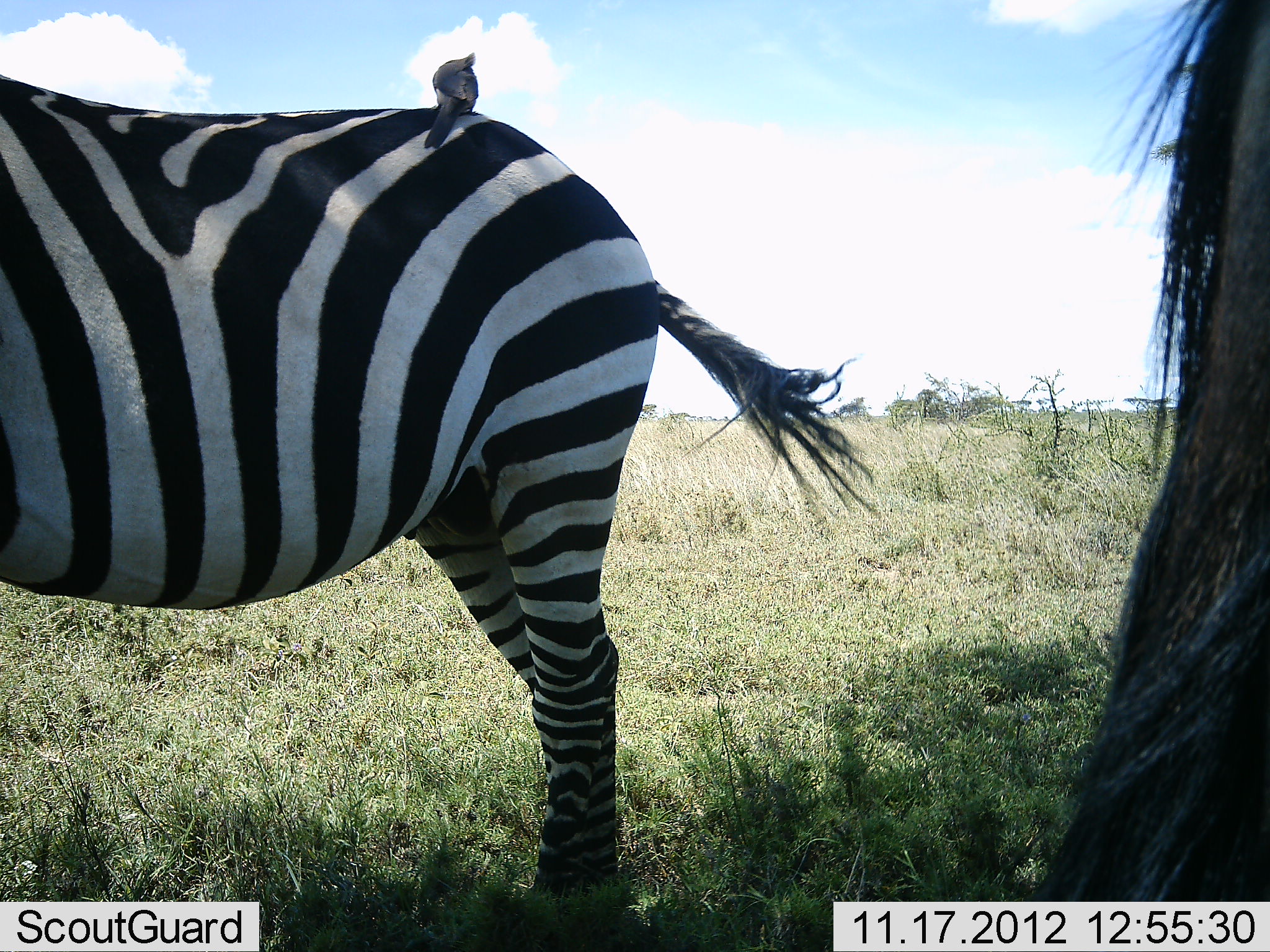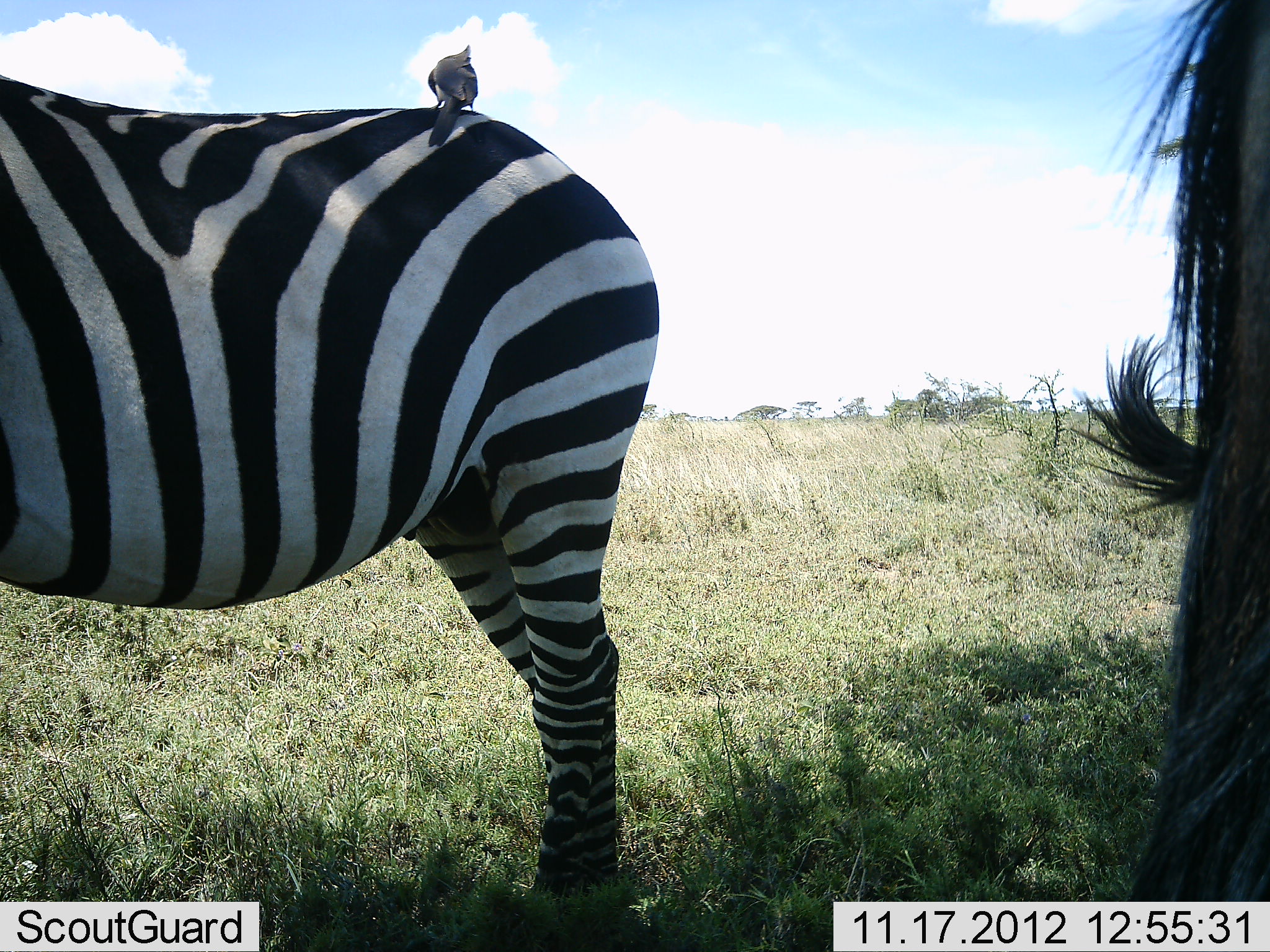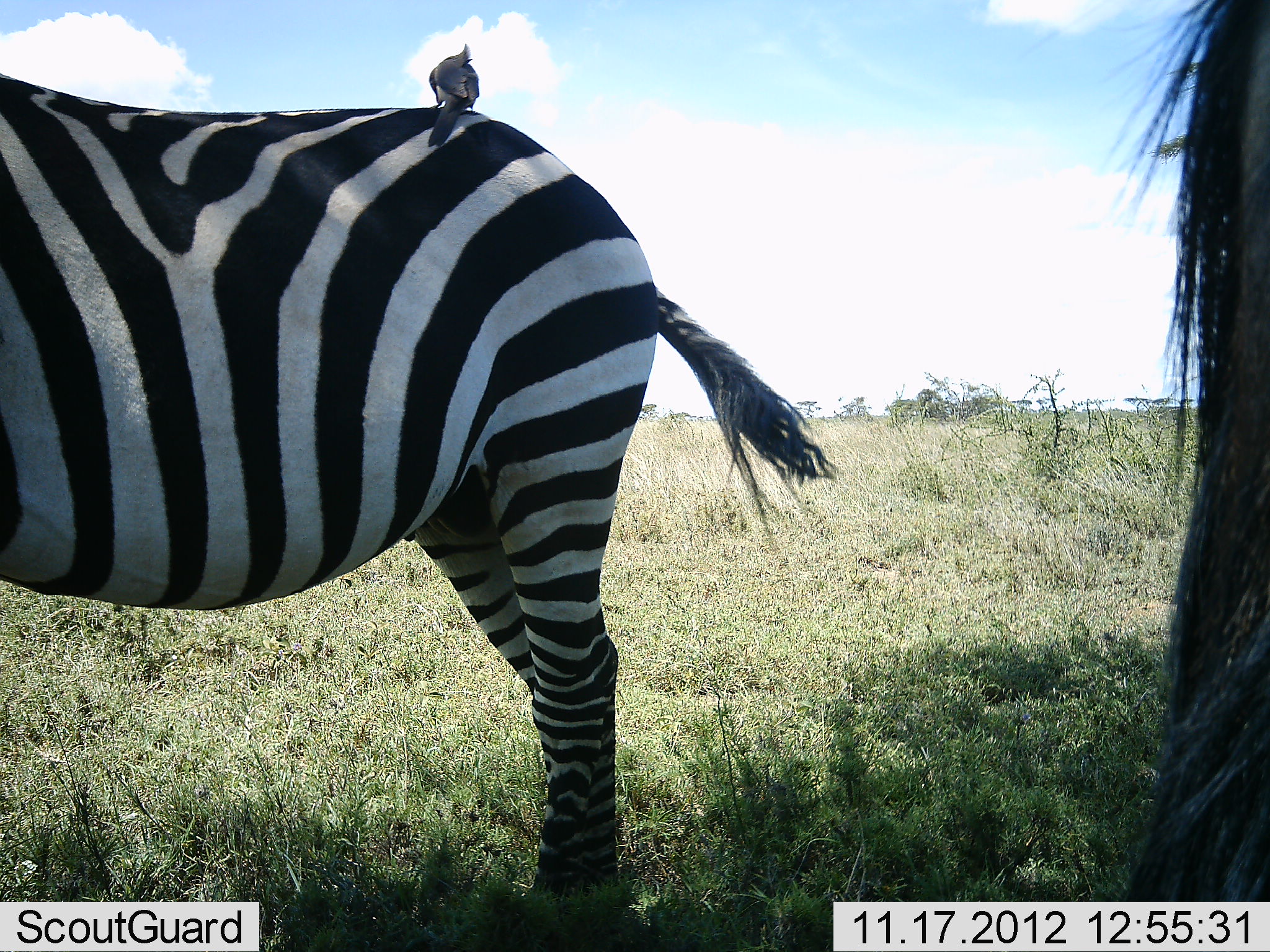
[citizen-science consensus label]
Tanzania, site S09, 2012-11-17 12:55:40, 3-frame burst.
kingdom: Animalia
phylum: Chordata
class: Aves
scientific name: Aves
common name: bird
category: otherbird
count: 1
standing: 52%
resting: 28%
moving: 3%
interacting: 17%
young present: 0%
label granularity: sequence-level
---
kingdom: Animalia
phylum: Chordata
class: Mammalia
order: Perissodactyla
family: Equidae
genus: Equus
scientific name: Equus quagga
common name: plains zebra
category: zebra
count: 1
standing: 91%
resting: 3%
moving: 3%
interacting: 0%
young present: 0%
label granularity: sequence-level